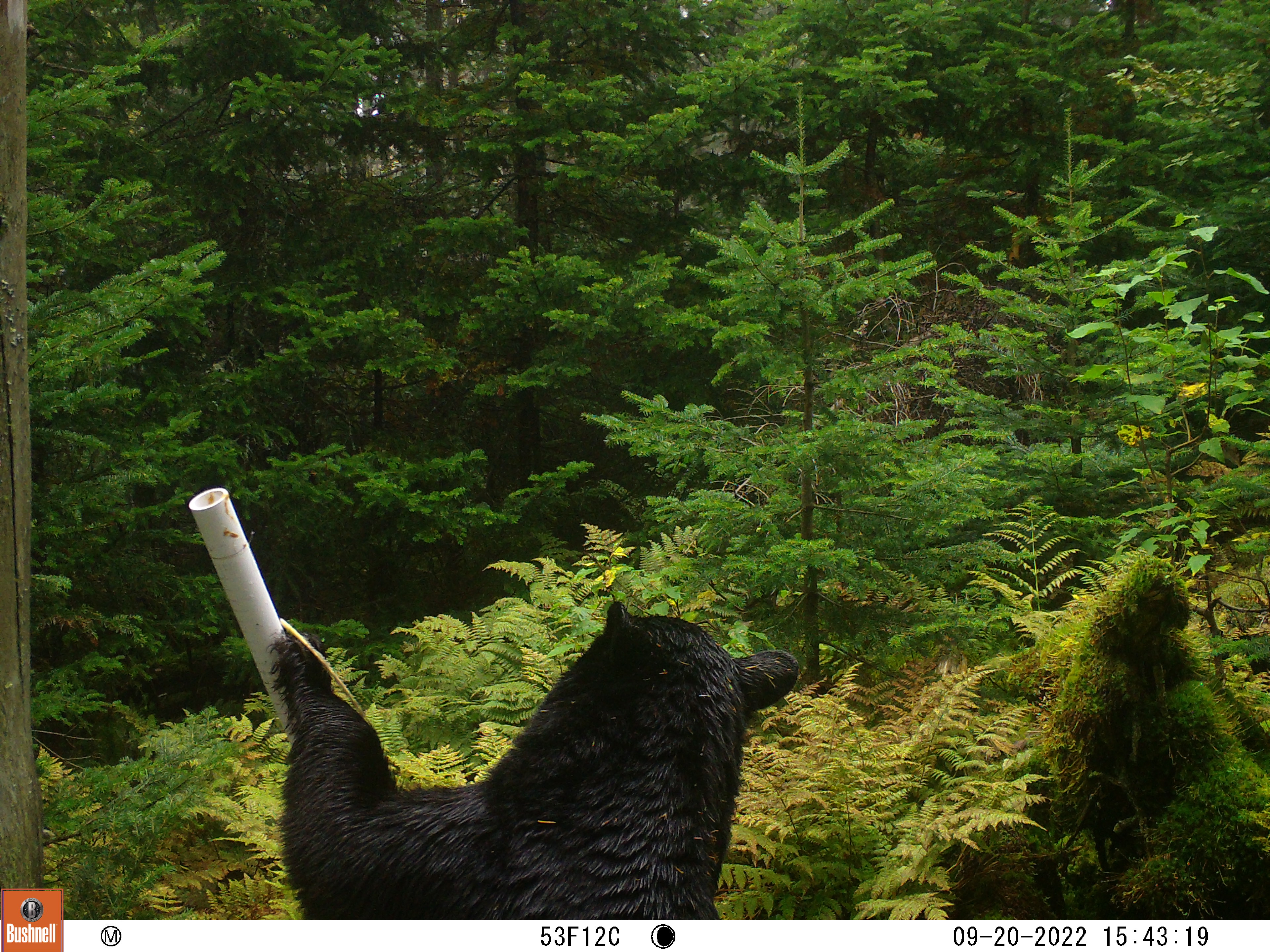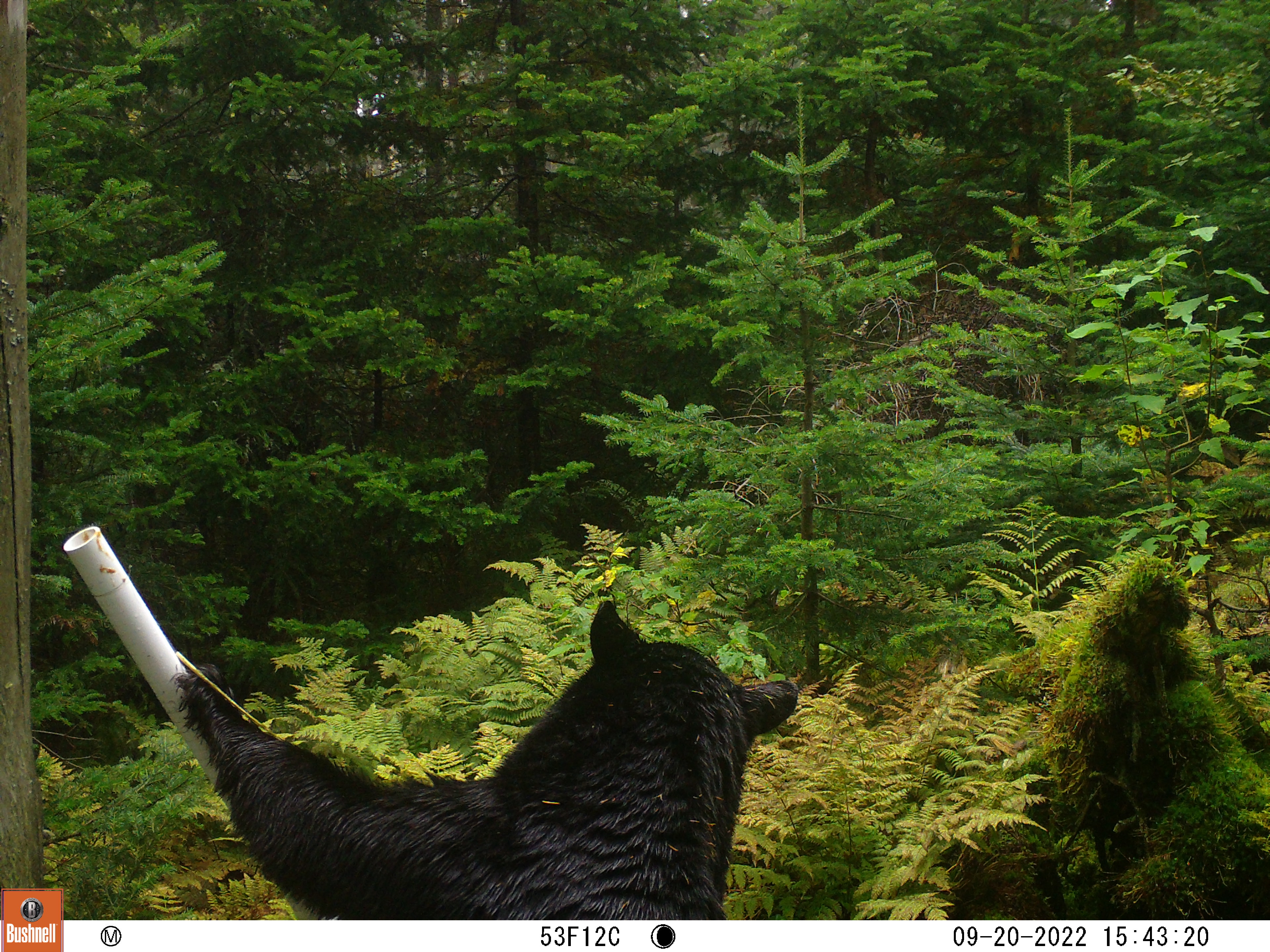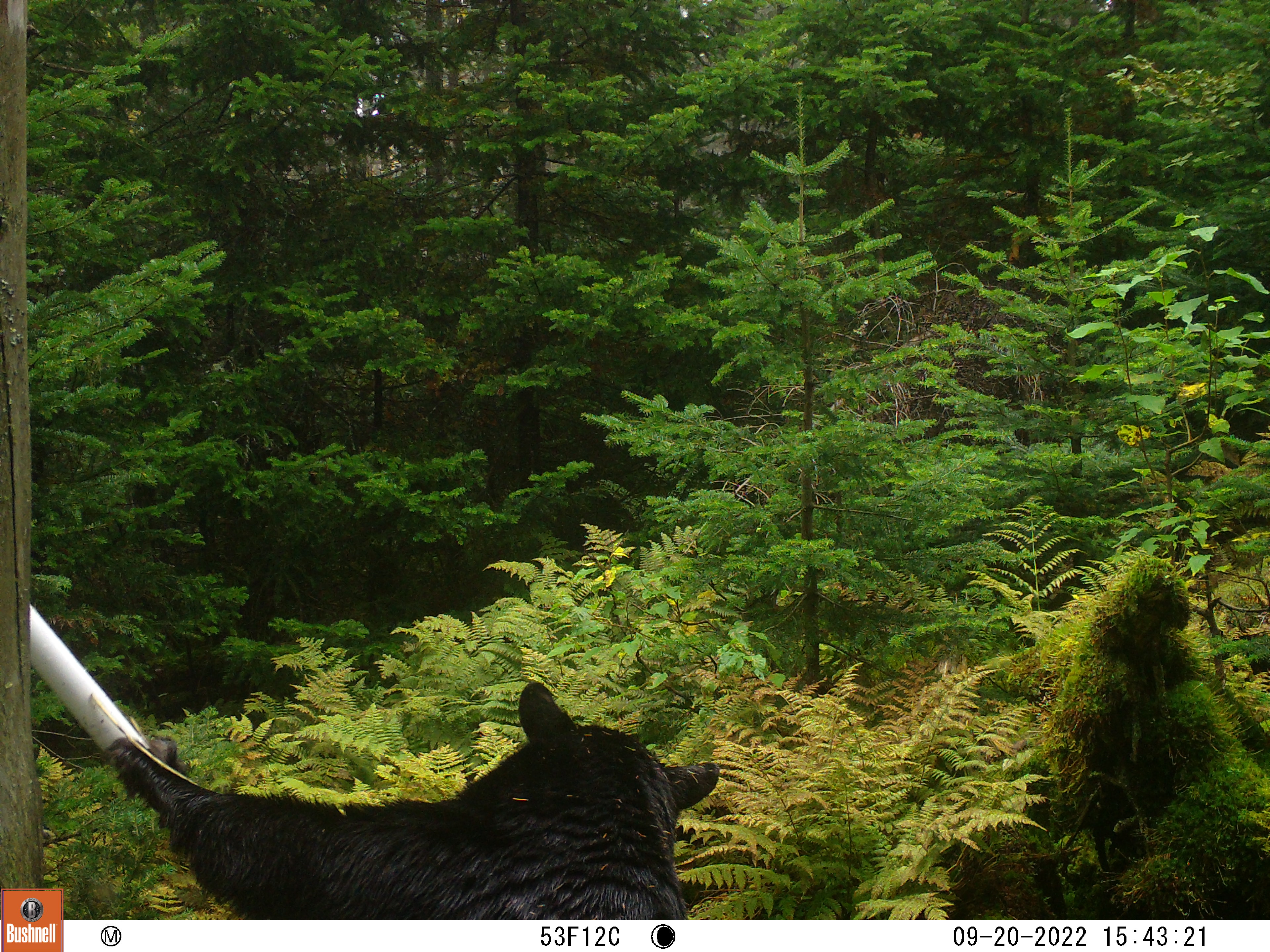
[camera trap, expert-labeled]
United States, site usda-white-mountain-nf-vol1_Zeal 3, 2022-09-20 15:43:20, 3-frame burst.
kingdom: Animalia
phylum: Chordata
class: Mammalia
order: Carnivora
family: Ursidae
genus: Ursus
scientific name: Ursus americanus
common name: black bear